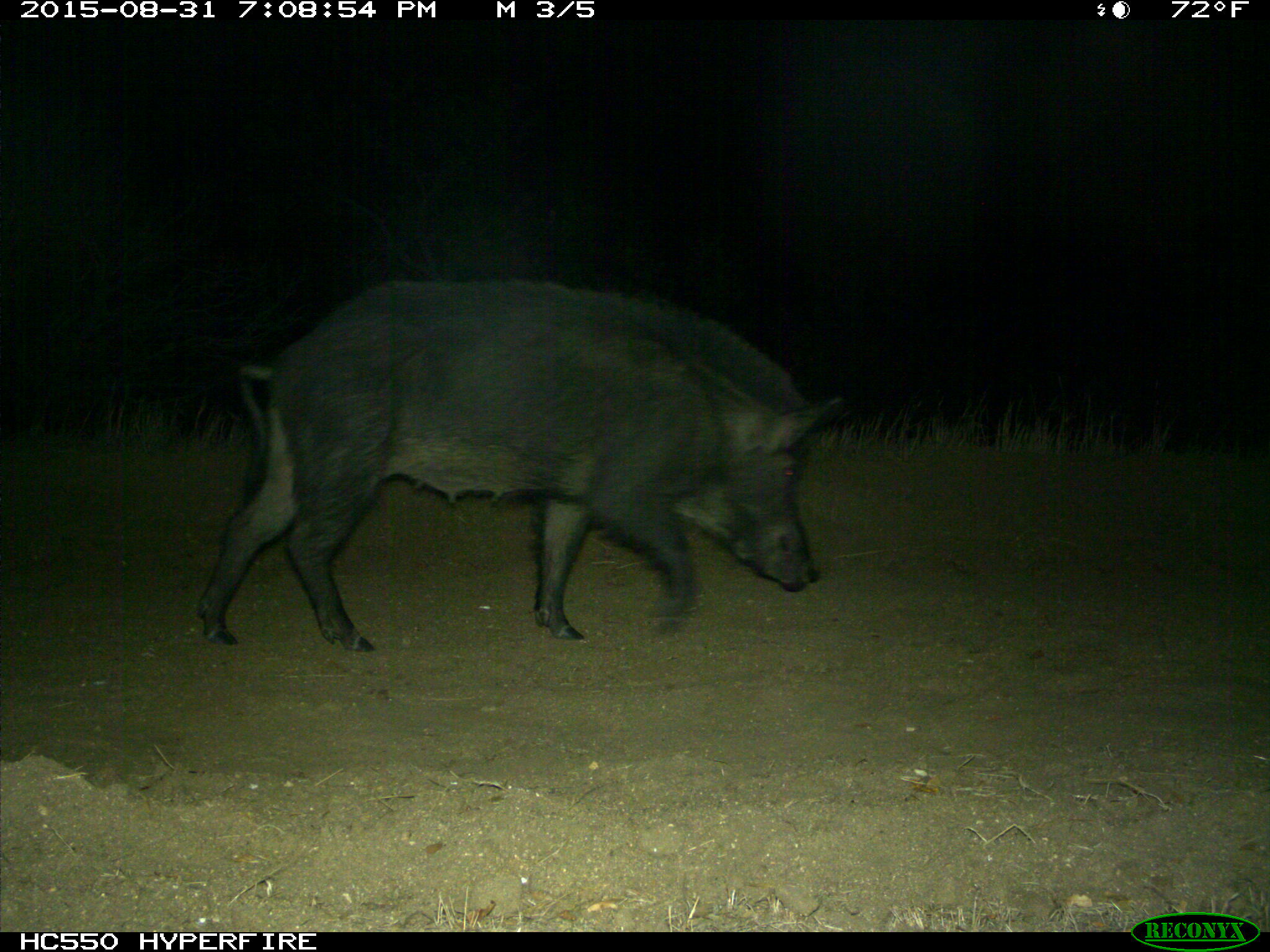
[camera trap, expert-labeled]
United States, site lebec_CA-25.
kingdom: Animalia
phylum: Chordata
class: Mammalia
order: Artiodactyla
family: Suidae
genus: Sus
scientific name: Sus scrofa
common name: wild boar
Sus scrofa (wild boar).